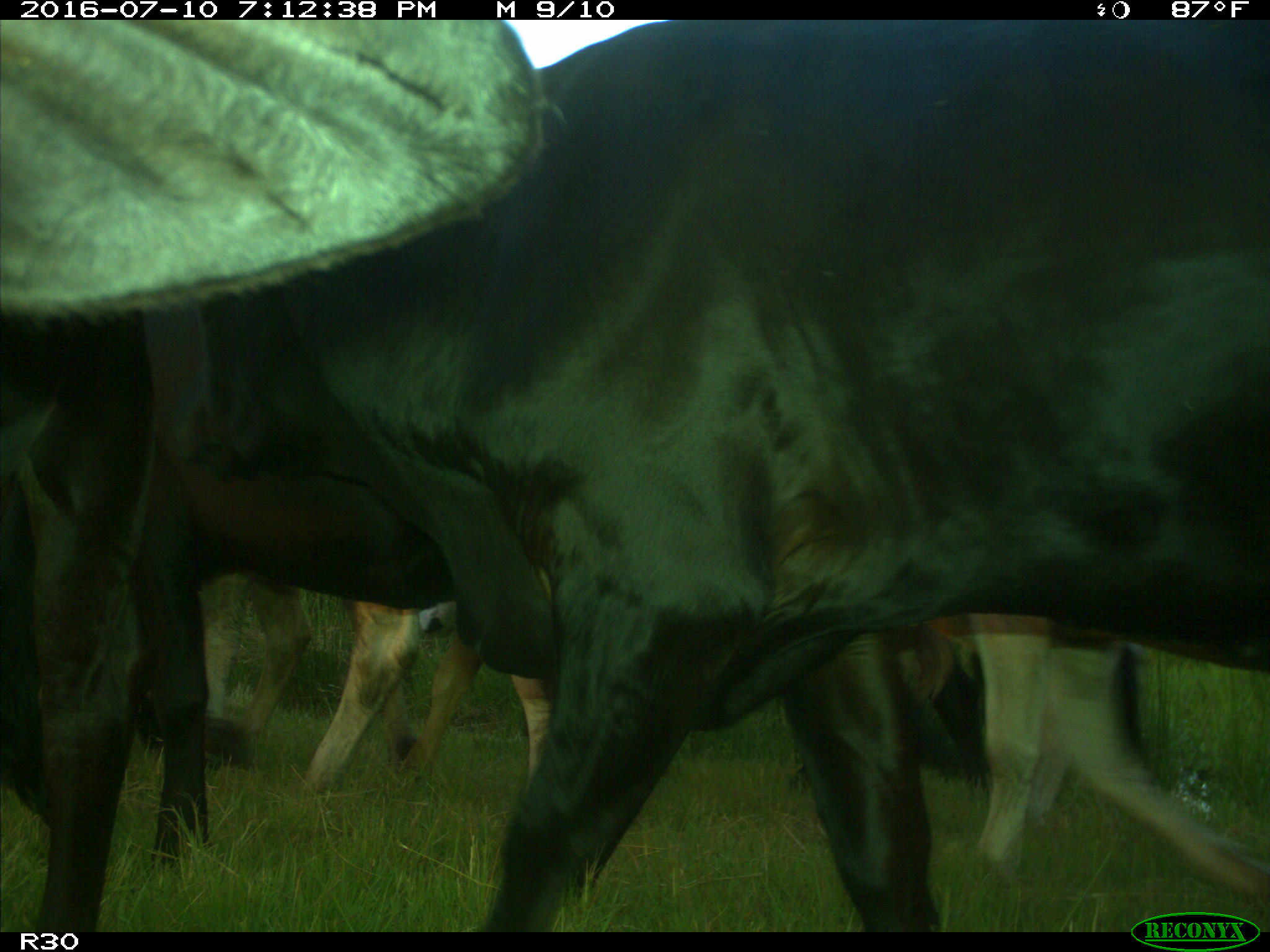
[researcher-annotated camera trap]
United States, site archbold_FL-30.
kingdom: Animalia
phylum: Chordata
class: Mammalia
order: Artiodactyla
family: Bovidae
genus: Bos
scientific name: Bos taurus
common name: domestic cow